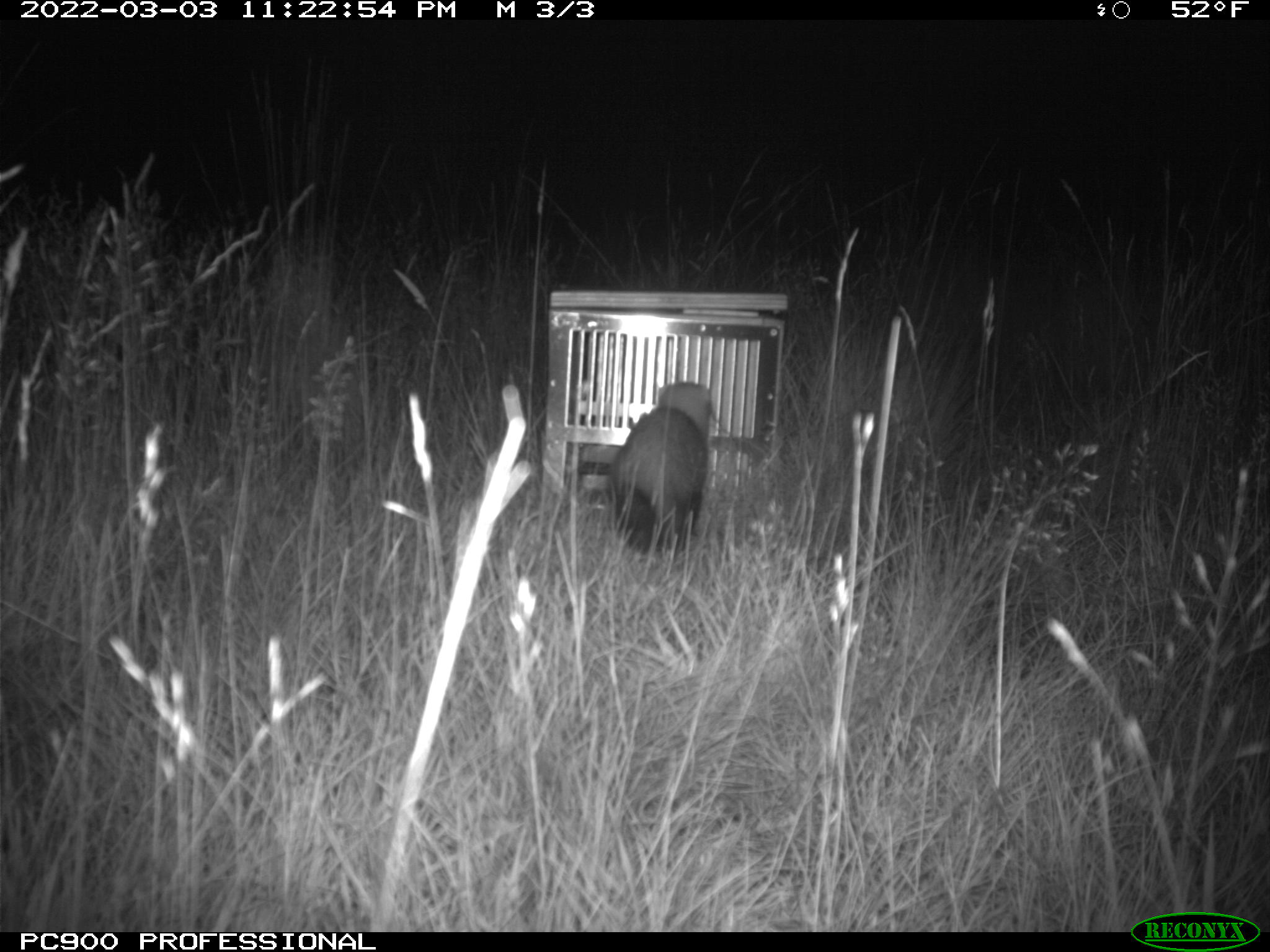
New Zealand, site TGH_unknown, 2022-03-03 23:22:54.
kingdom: Animalia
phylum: Chordata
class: Mammalia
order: Carnivora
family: Mustelidae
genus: Mustela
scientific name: Mustela furo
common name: ferret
Ferret (Mustela furo).